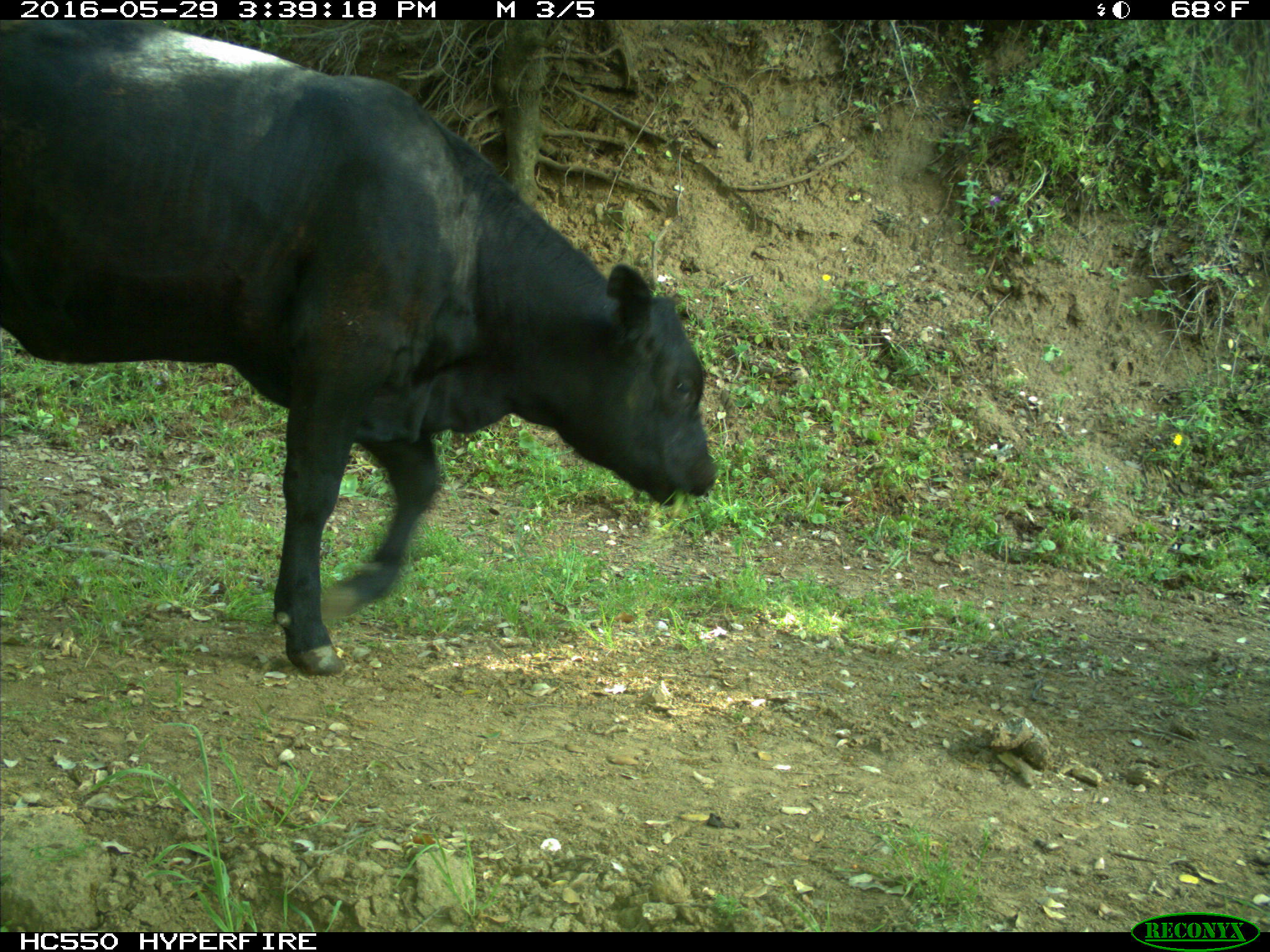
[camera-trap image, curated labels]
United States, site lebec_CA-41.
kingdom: Animalia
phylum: Chordata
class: Mammalia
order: Artiodactyla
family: Bovidae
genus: Bos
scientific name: Bos taurus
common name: domestic cow